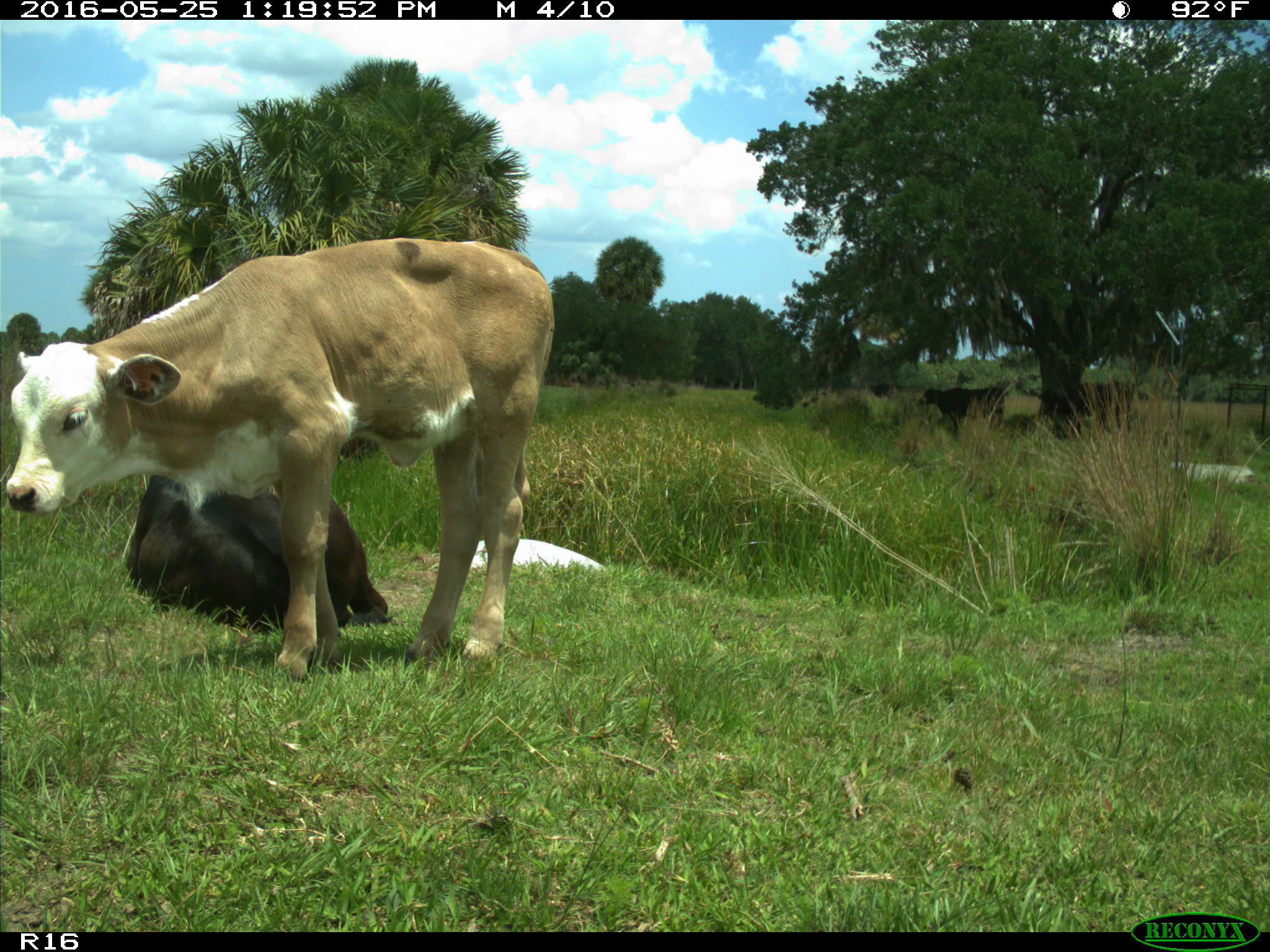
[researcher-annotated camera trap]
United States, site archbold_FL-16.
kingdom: Animalia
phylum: Chordata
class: Mammalia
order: Artiodactyla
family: Bovidae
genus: Bos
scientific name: Bos taurus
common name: domestic cow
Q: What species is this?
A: Bos taurus (domestic cow).